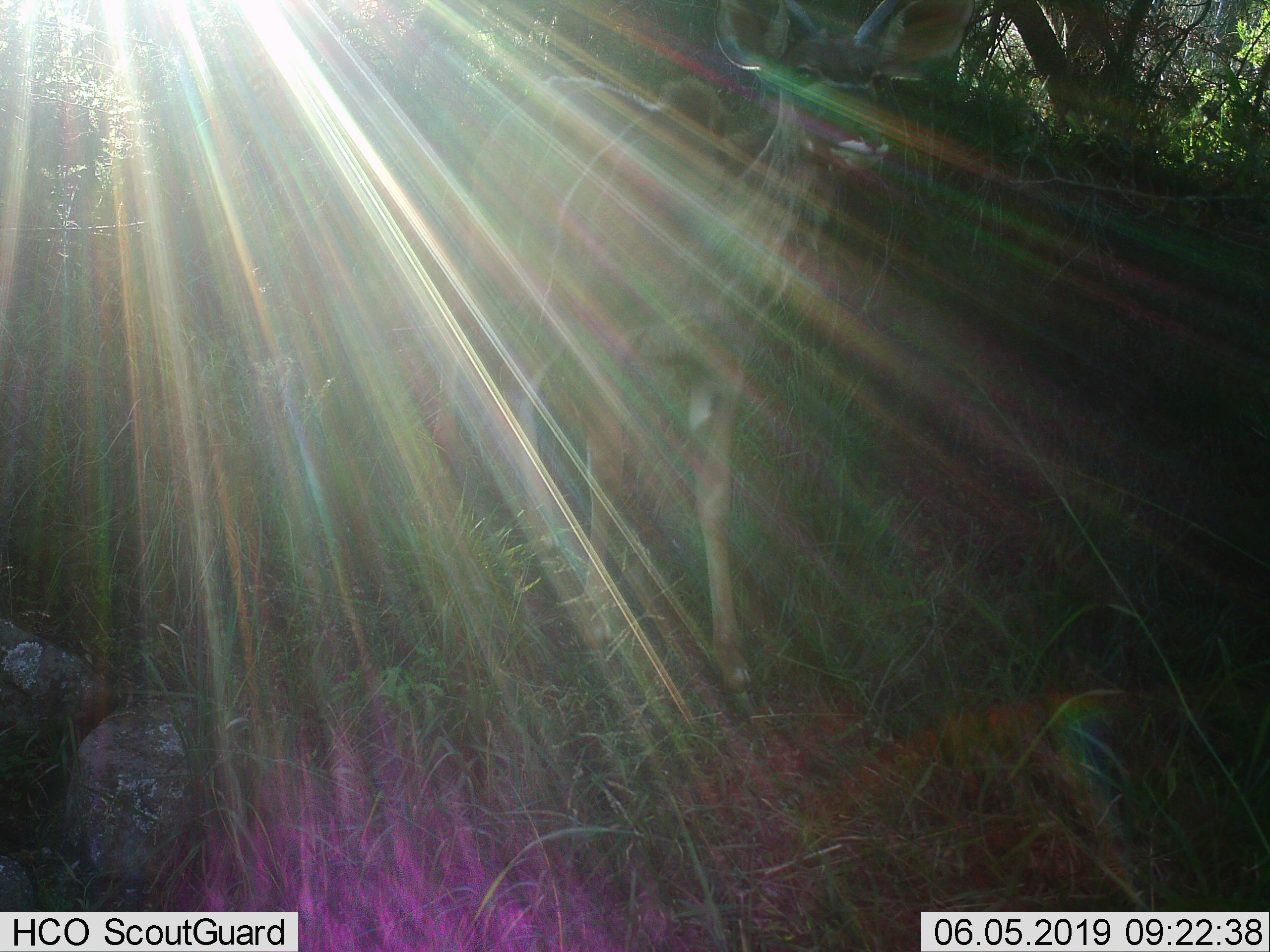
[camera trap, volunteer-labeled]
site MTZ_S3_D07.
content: unidentified animal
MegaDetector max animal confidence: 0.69